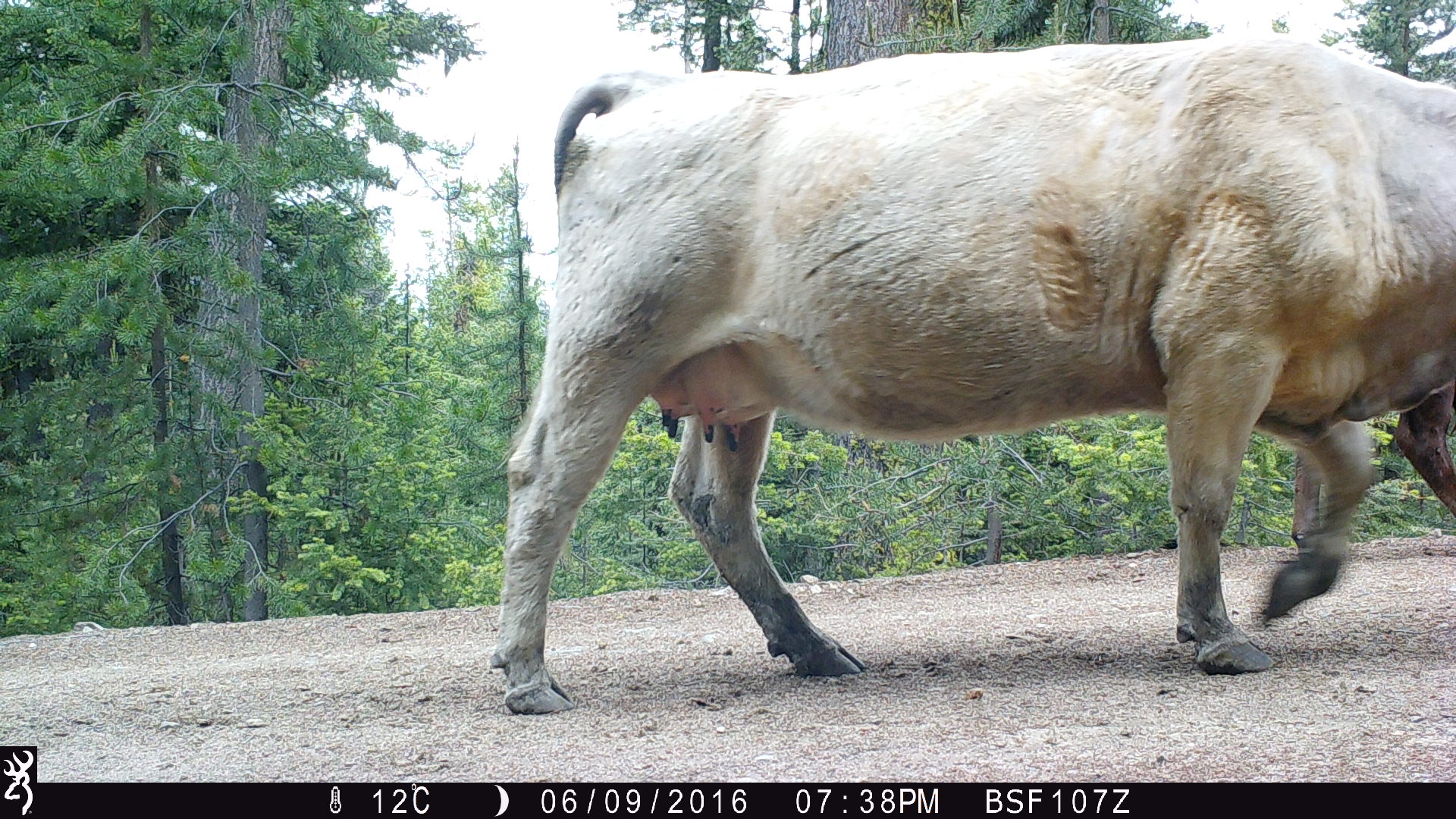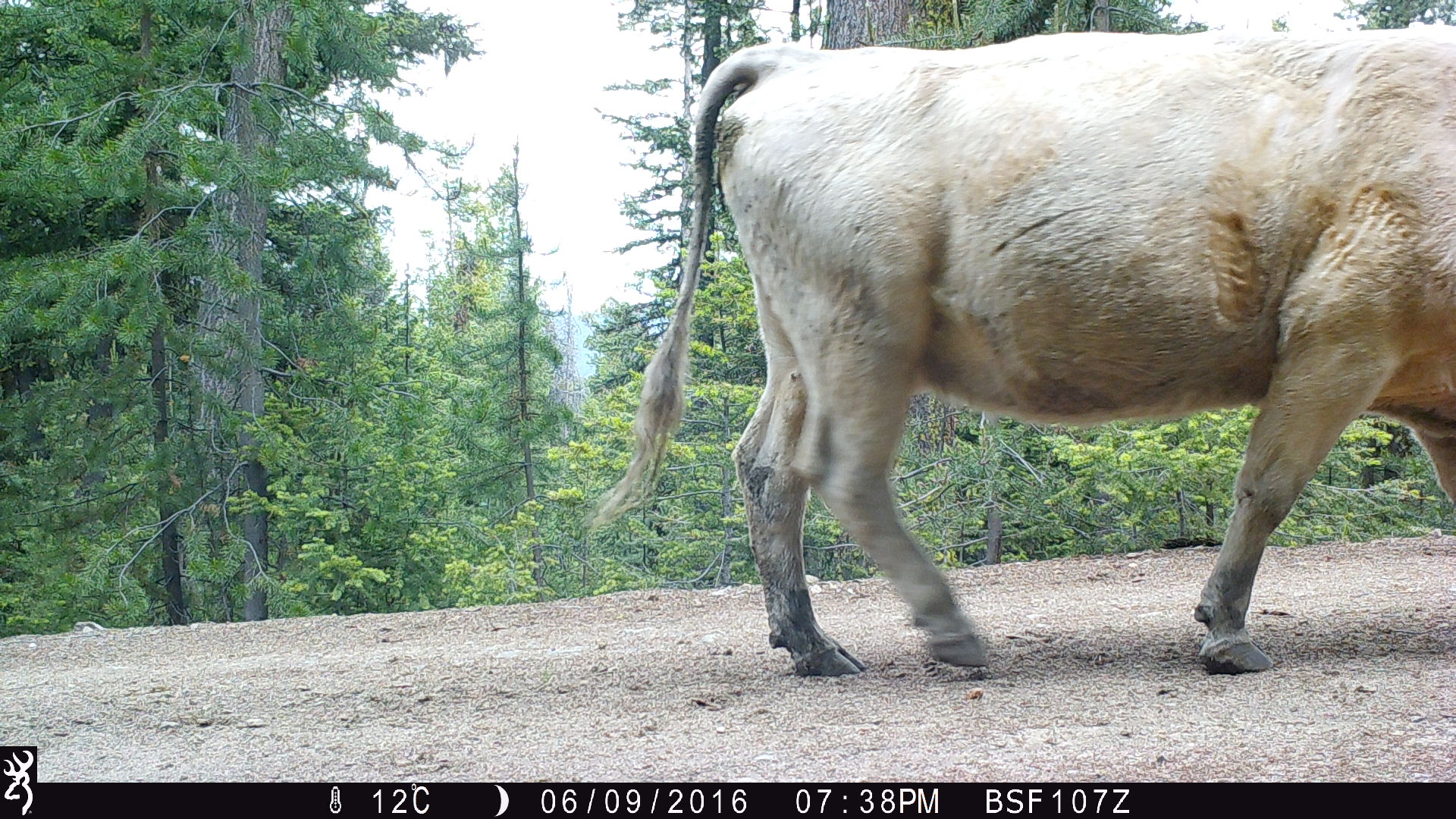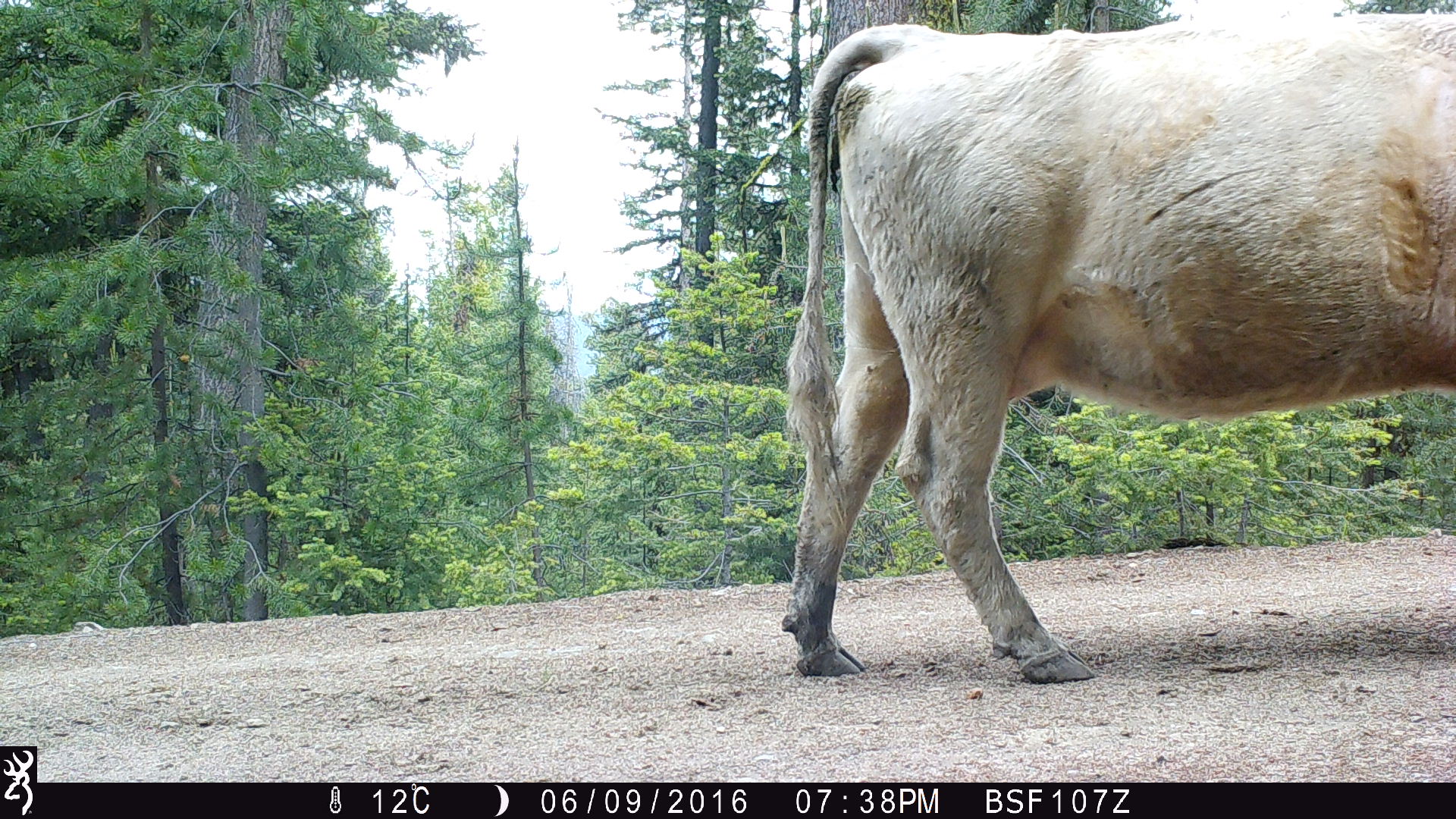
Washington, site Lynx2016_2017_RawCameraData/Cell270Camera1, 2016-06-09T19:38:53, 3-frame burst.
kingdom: Animalia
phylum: Chordata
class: Mammalia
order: Artiodactyla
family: Bovidae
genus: Bos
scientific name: Bos taurus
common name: domestic cattle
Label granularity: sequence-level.